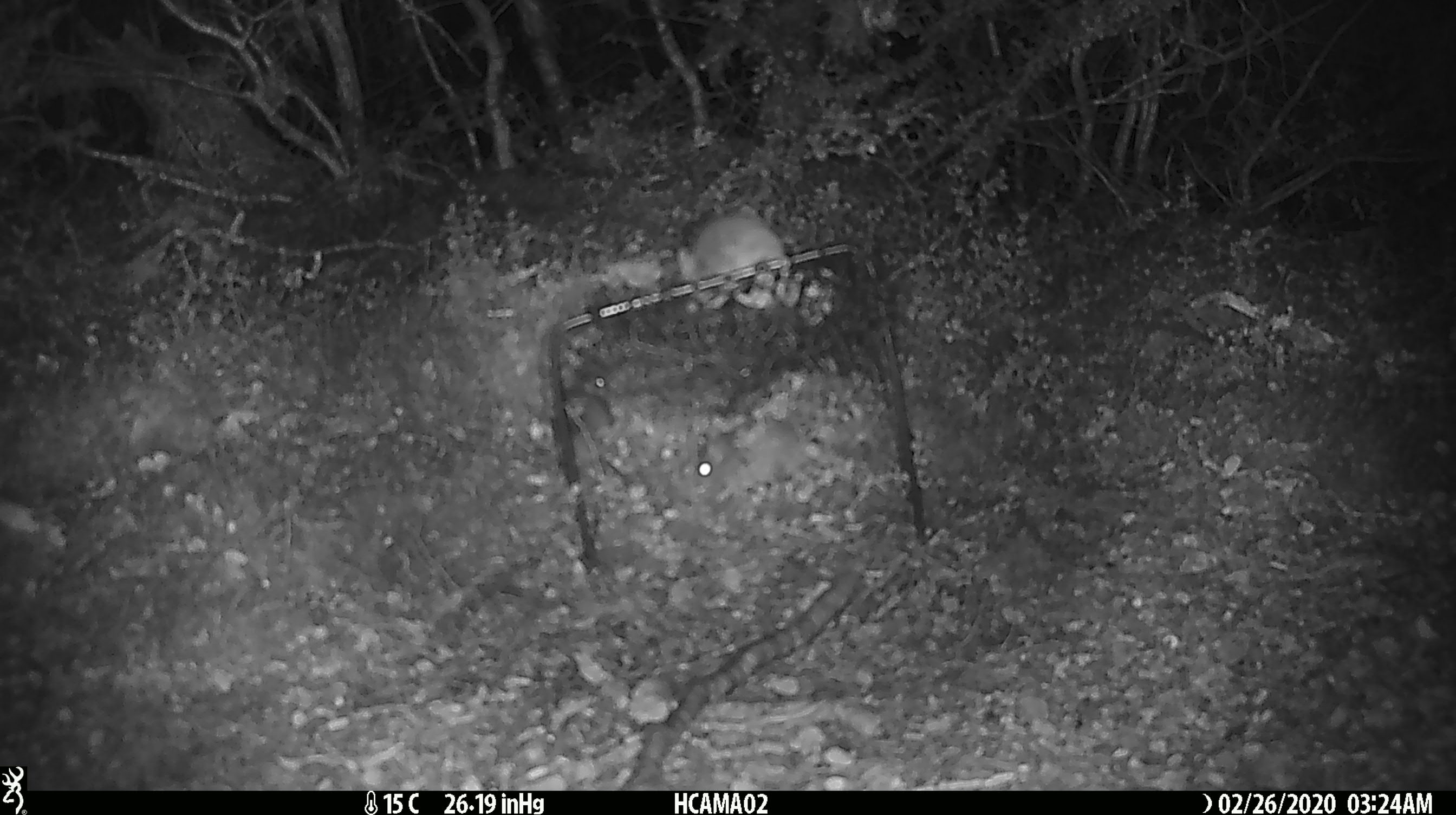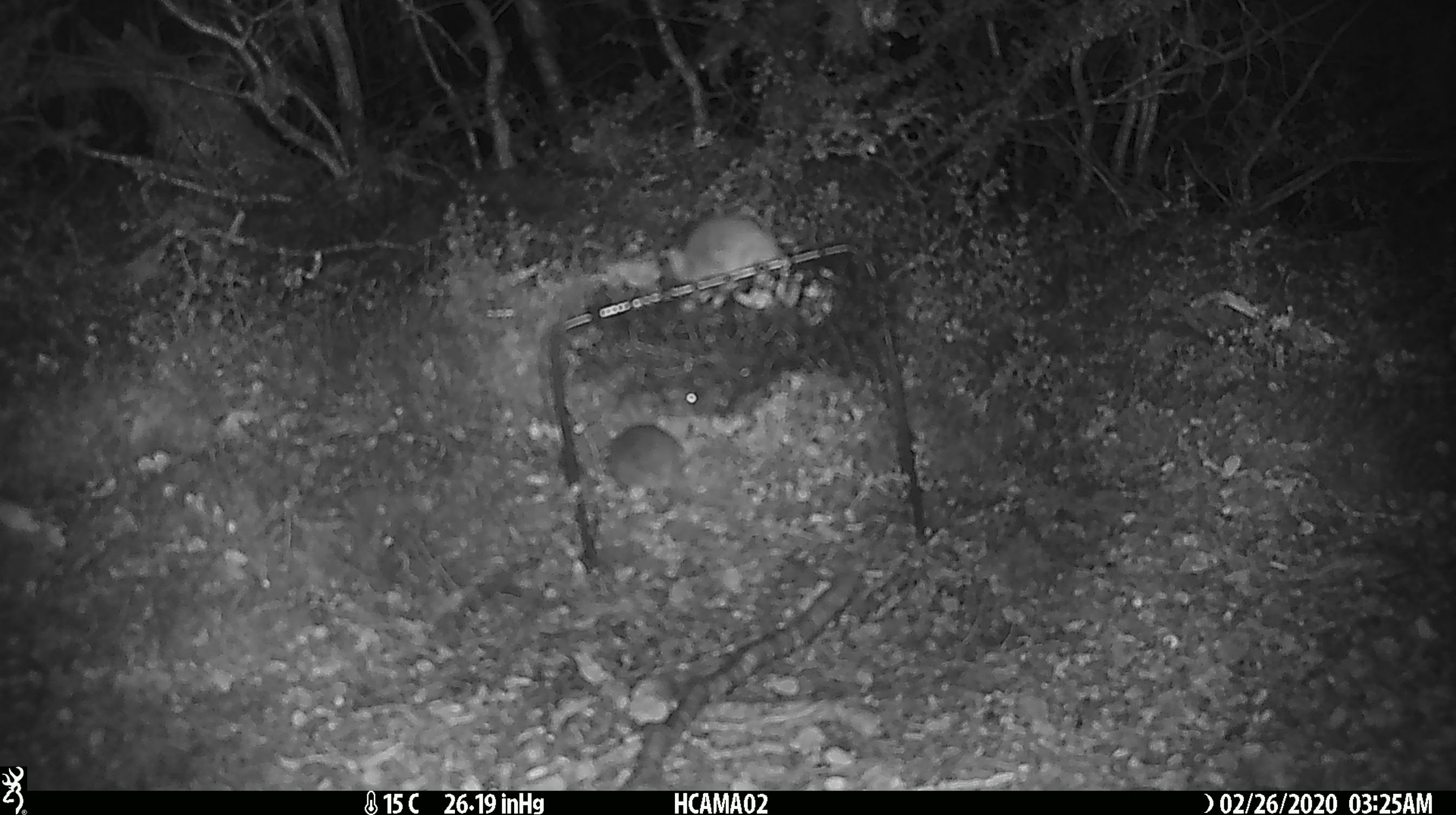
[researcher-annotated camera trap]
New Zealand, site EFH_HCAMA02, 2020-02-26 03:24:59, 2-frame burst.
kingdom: Animalia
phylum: Chordata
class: Mammalia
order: Rodentia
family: Muridae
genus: Mus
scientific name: Mus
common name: mouse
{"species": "mouse (Mus)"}